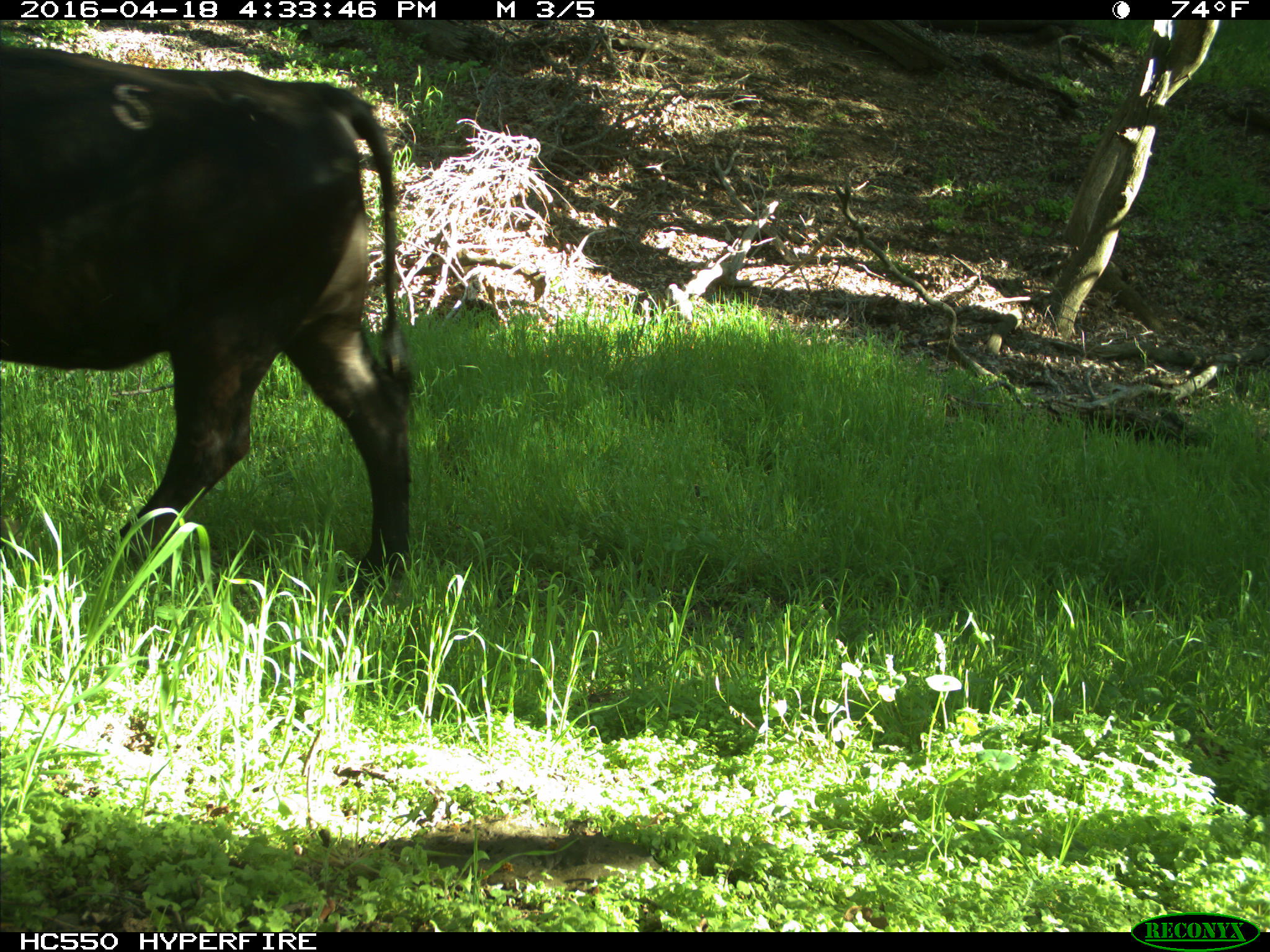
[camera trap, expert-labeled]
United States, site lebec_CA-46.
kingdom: Animalia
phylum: Chordata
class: Mammalia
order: Artiodactyla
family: Bovidae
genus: Bos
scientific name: Bos taurus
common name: domestic cow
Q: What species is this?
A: Bos taurus (domestic cow).